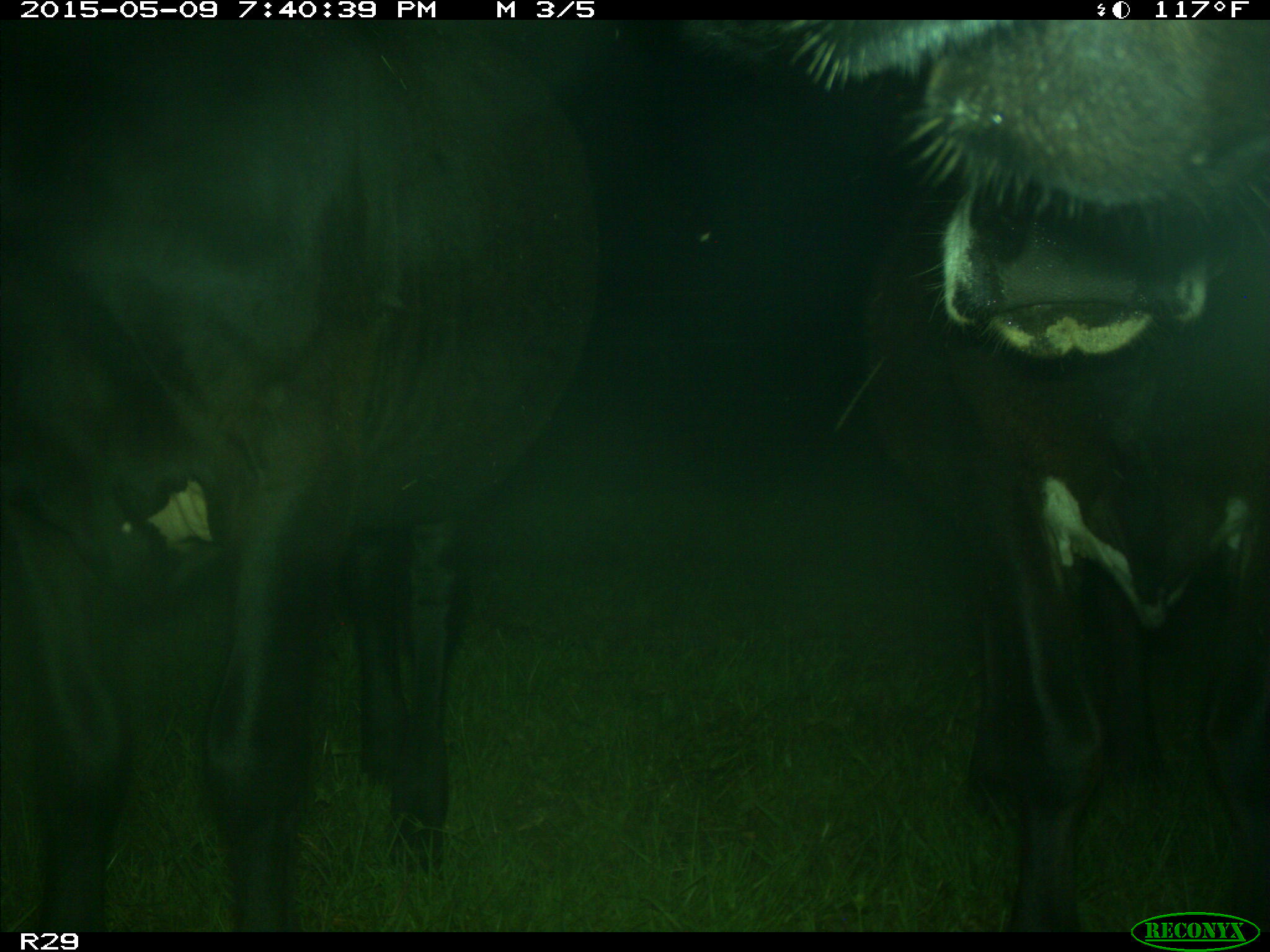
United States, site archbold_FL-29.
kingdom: Animalia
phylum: Chordata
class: Mammalia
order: Artiodactyla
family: Bovidae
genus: Bos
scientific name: Bos taurus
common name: domestic cow